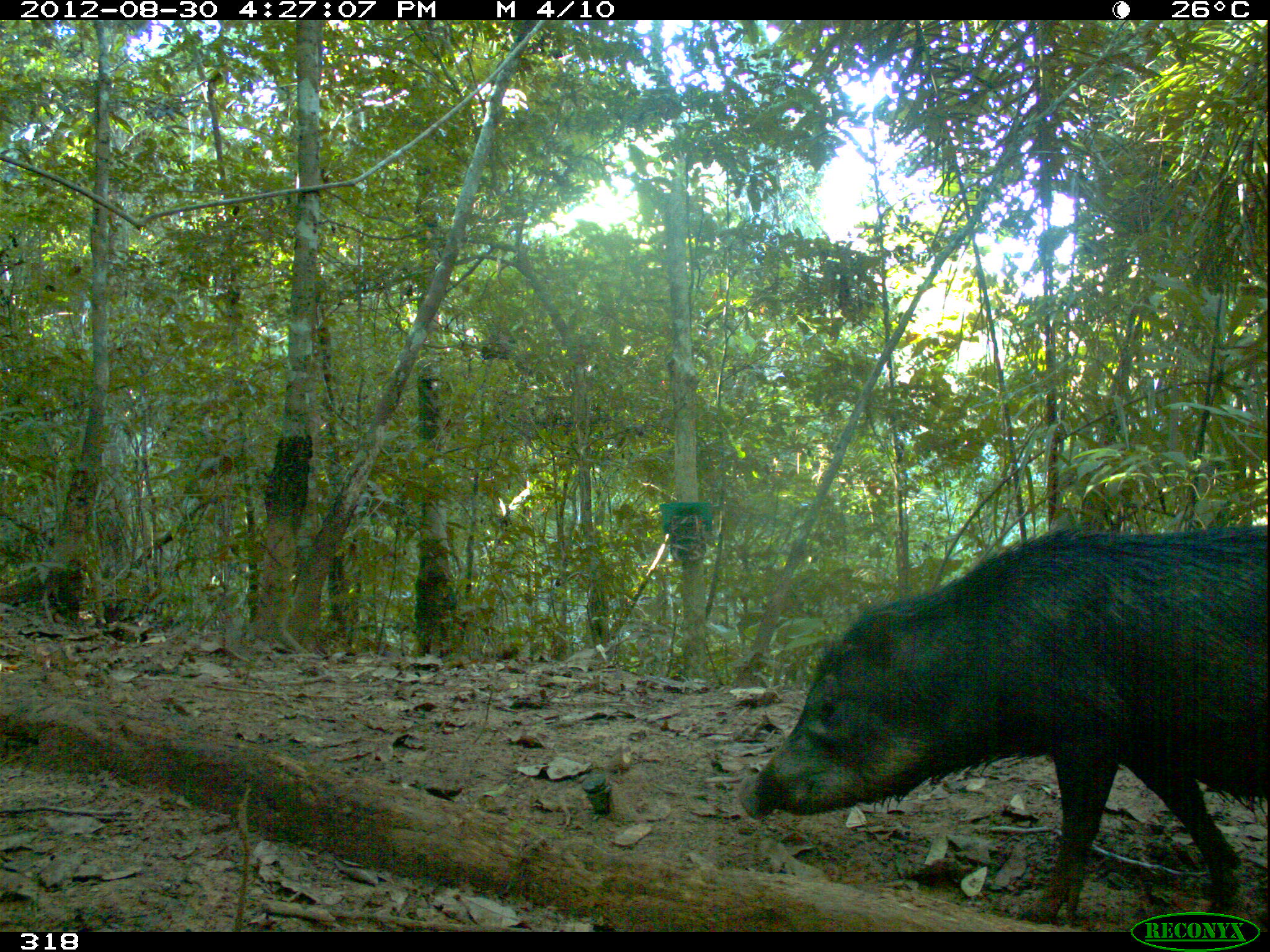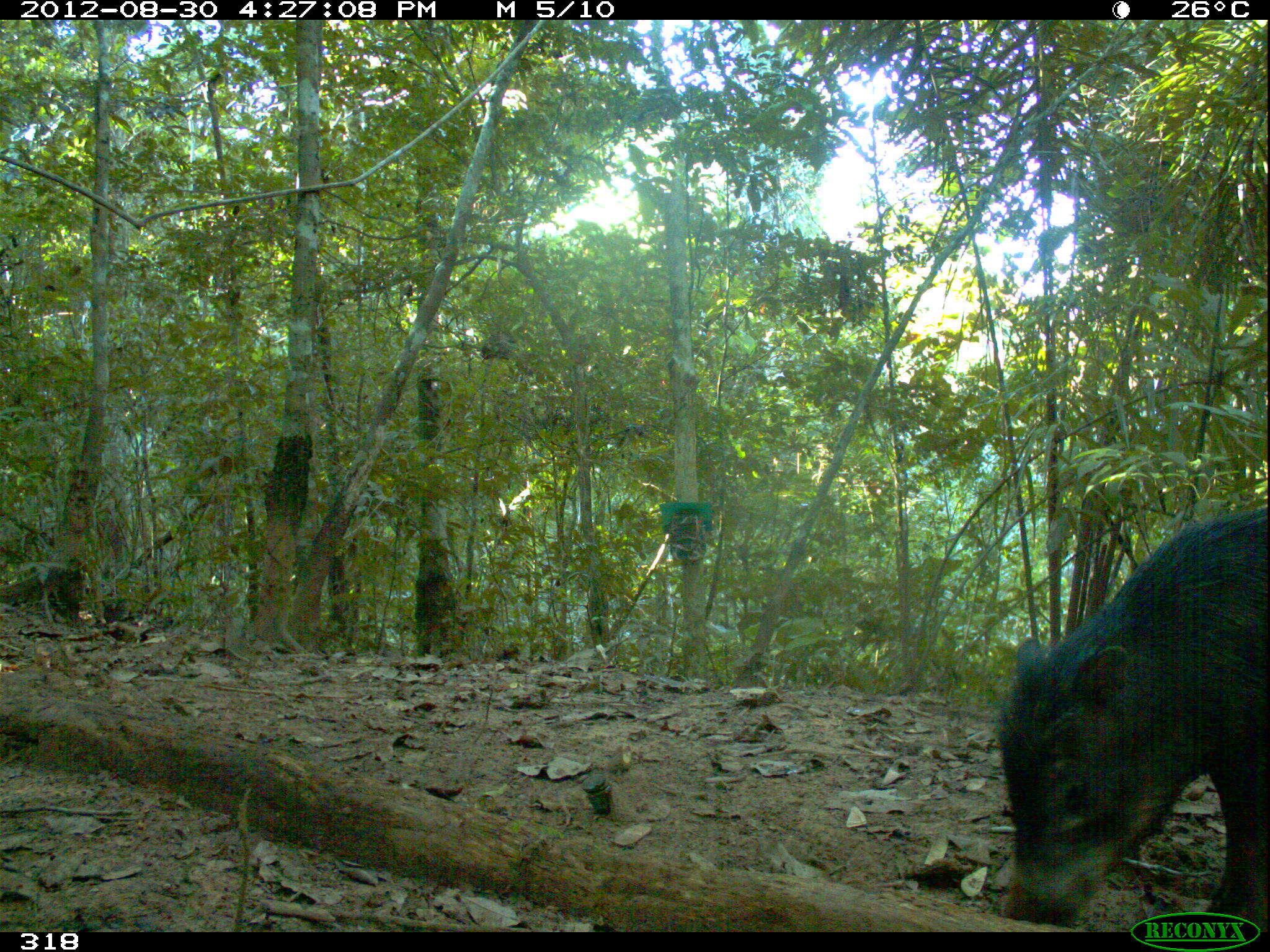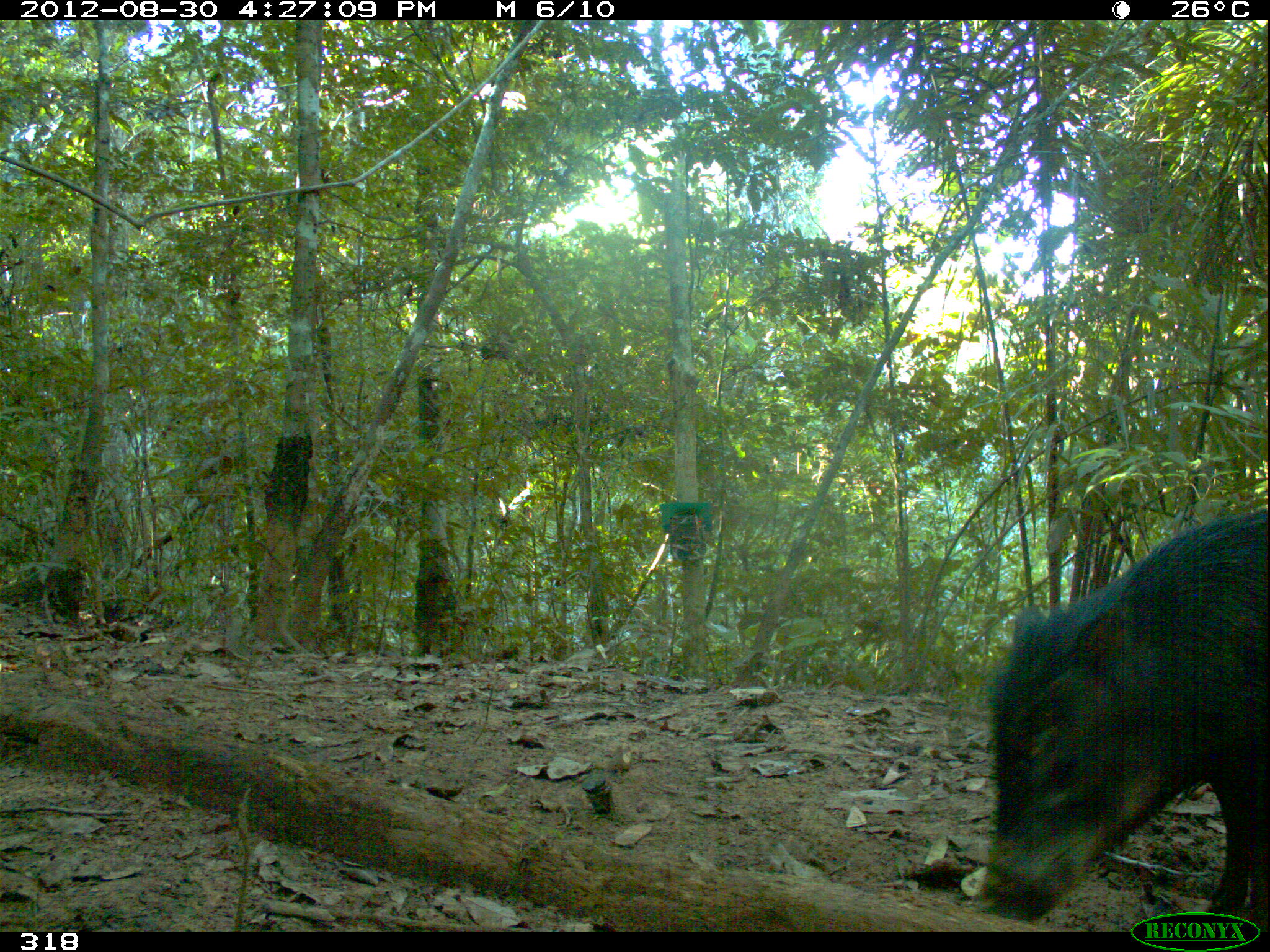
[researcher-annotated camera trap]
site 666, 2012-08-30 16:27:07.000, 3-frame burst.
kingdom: Animalia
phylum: Chordata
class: Mammalia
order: Artiodactyla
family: Tayassuidae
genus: Tayassu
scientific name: Tayassu pecari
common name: white-lipped peccary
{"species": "Tayassu pecari (white-lipped peccary)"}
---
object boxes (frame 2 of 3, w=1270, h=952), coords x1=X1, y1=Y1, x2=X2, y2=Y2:
tayassu pecari: x1=998, y1=508, x2=1268, y2=932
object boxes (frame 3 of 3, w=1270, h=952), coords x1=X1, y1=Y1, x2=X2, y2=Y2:
tayassu pecari: x1=978, y1=510, x2=1266, y2=932